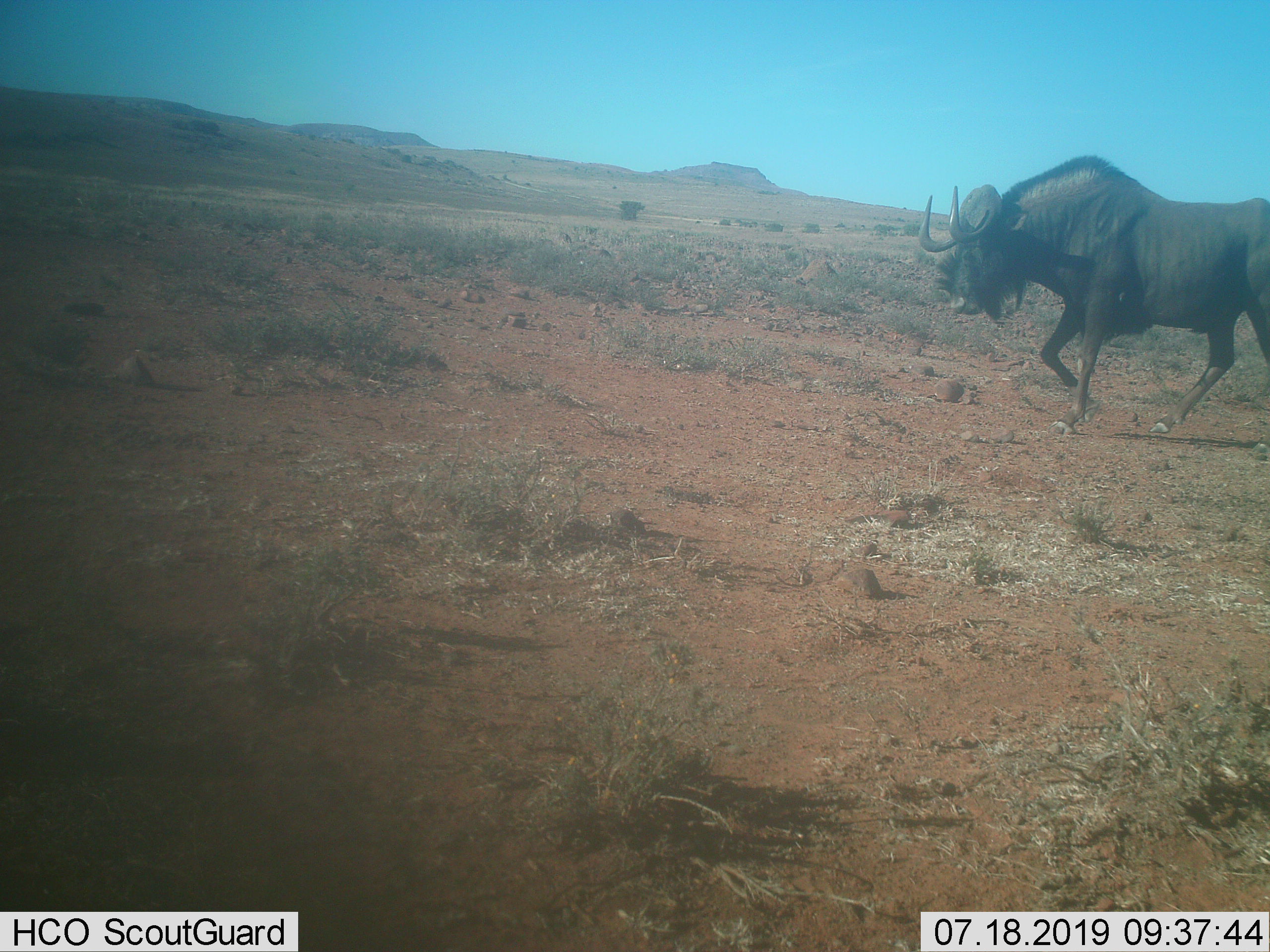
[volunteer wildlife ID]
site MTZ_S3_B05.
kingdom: Animalia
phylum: Chordata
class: Mammalia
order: Artiodactyla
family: Bovidae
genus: Connochaetes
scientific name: Connochaetes gnou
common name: black wildebeest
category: wildebeestblack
Wildebeestblack (black wildebeest) (Connochaetes gnou), count 1. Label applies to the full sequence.